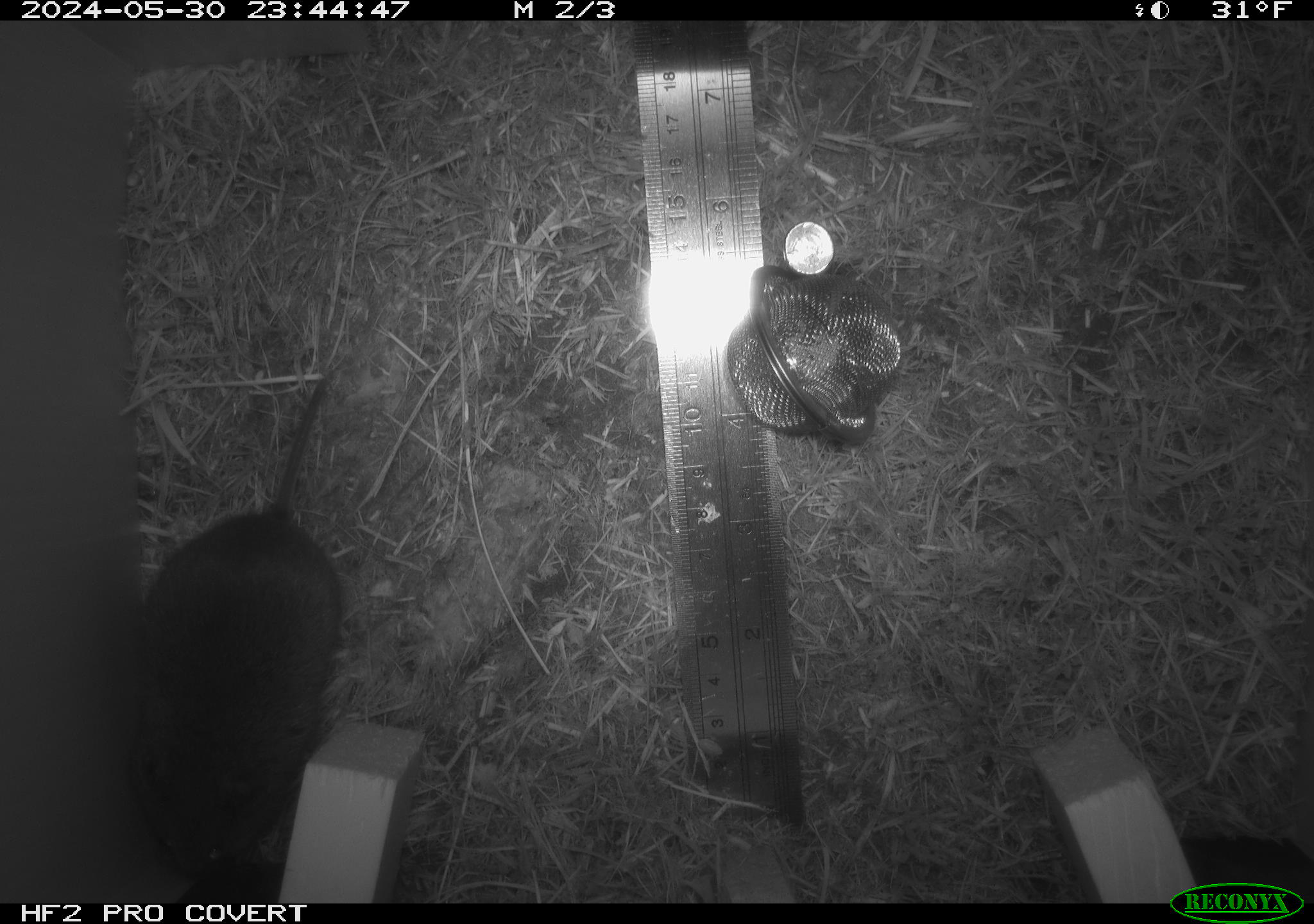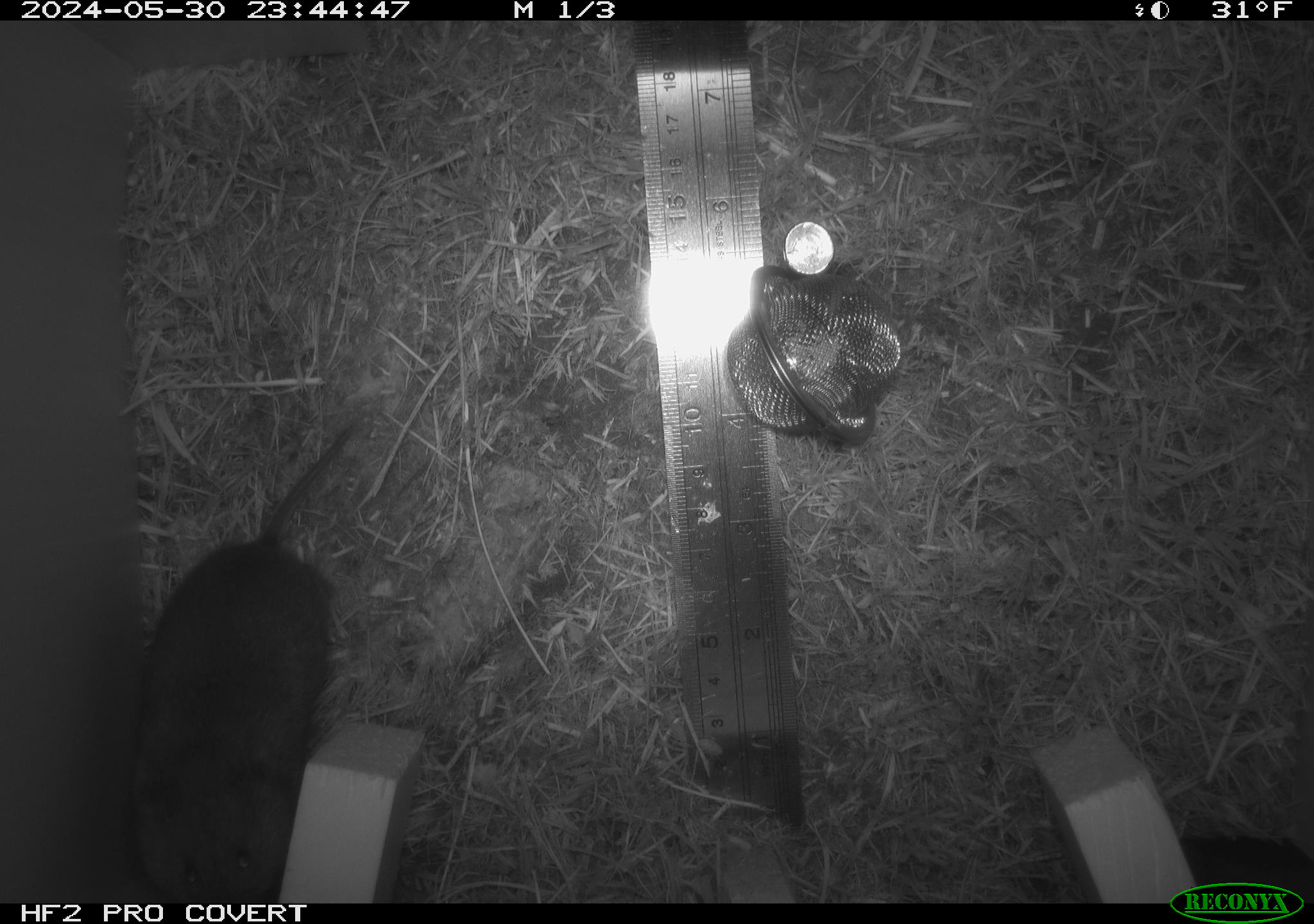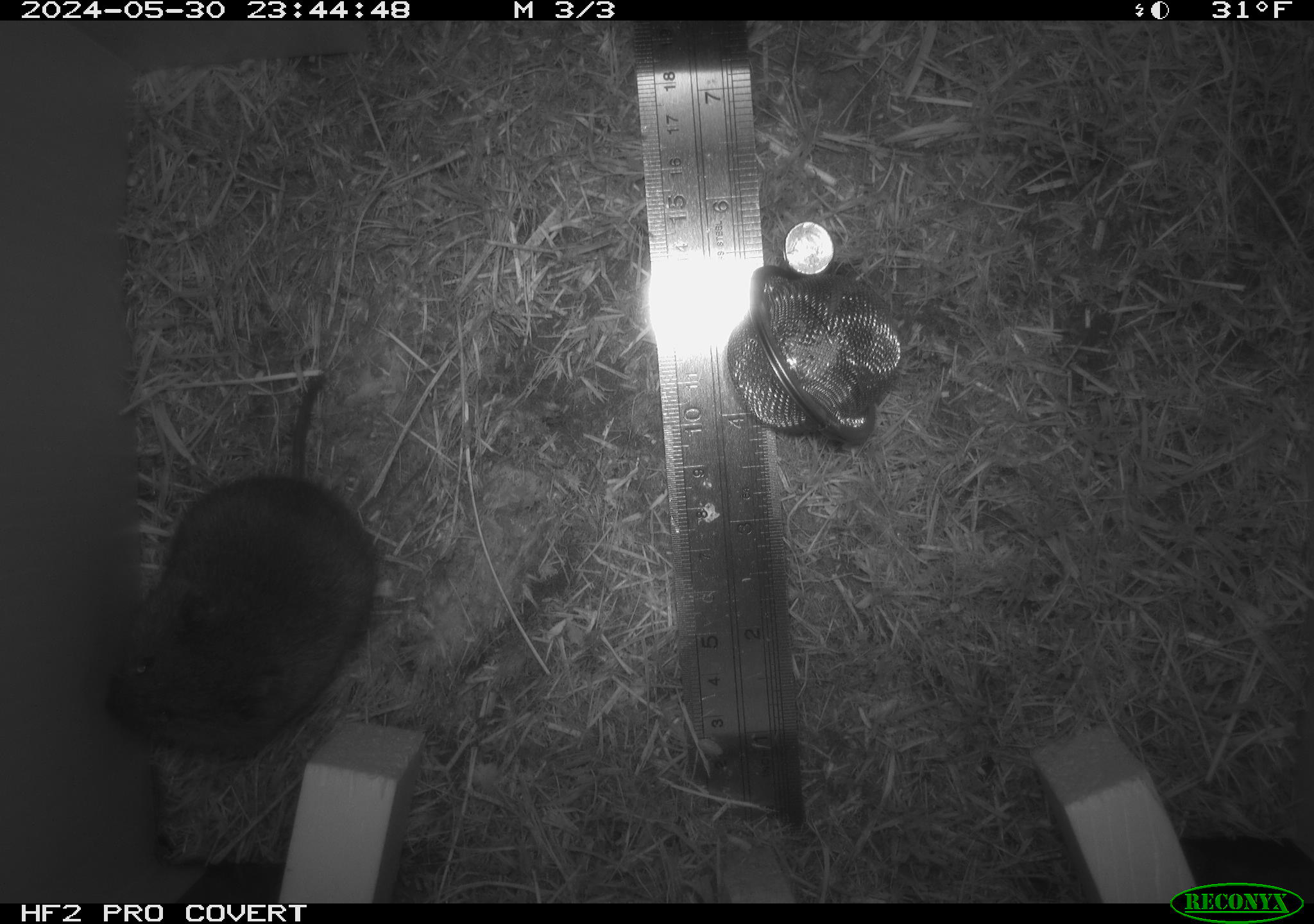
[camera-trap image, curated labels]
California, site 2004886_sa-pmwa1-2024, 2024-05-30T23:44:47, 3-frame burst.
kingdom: Animalia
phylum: Chordata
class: Mammalia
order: Rodentia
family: Cricetidae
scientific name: Arvicolinae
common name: voles, lemmings, and muskrats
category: arvicolinae subfamily